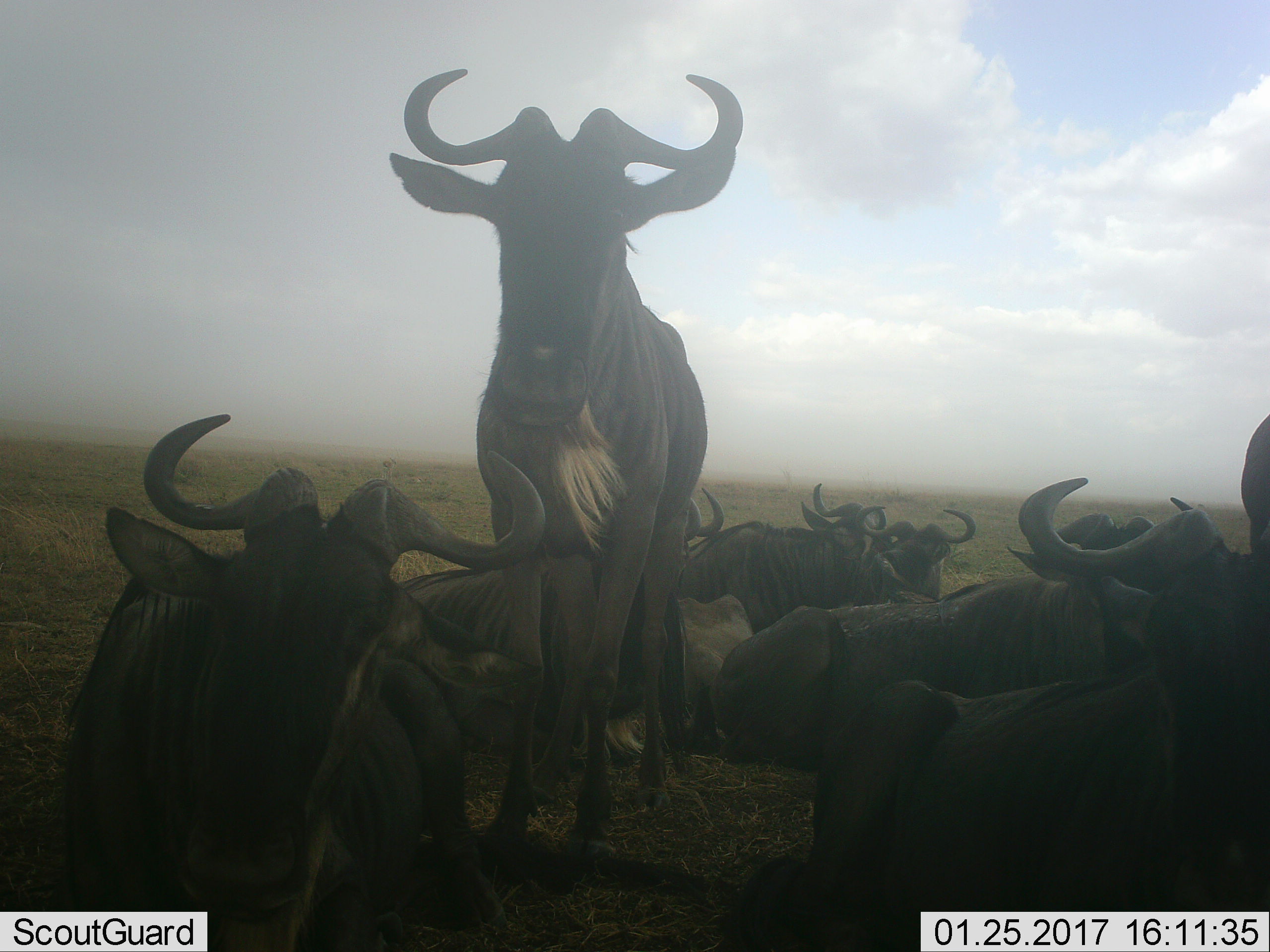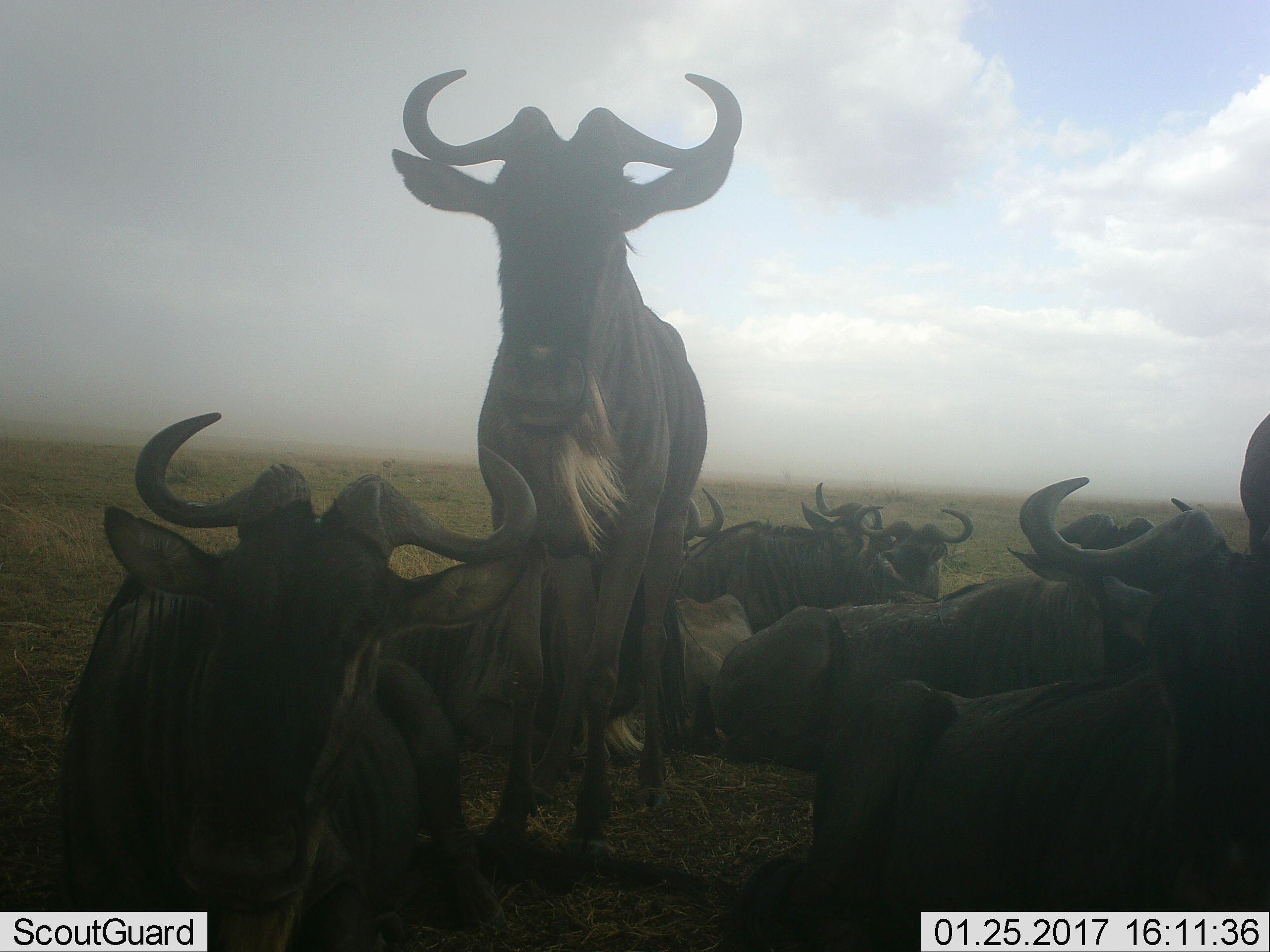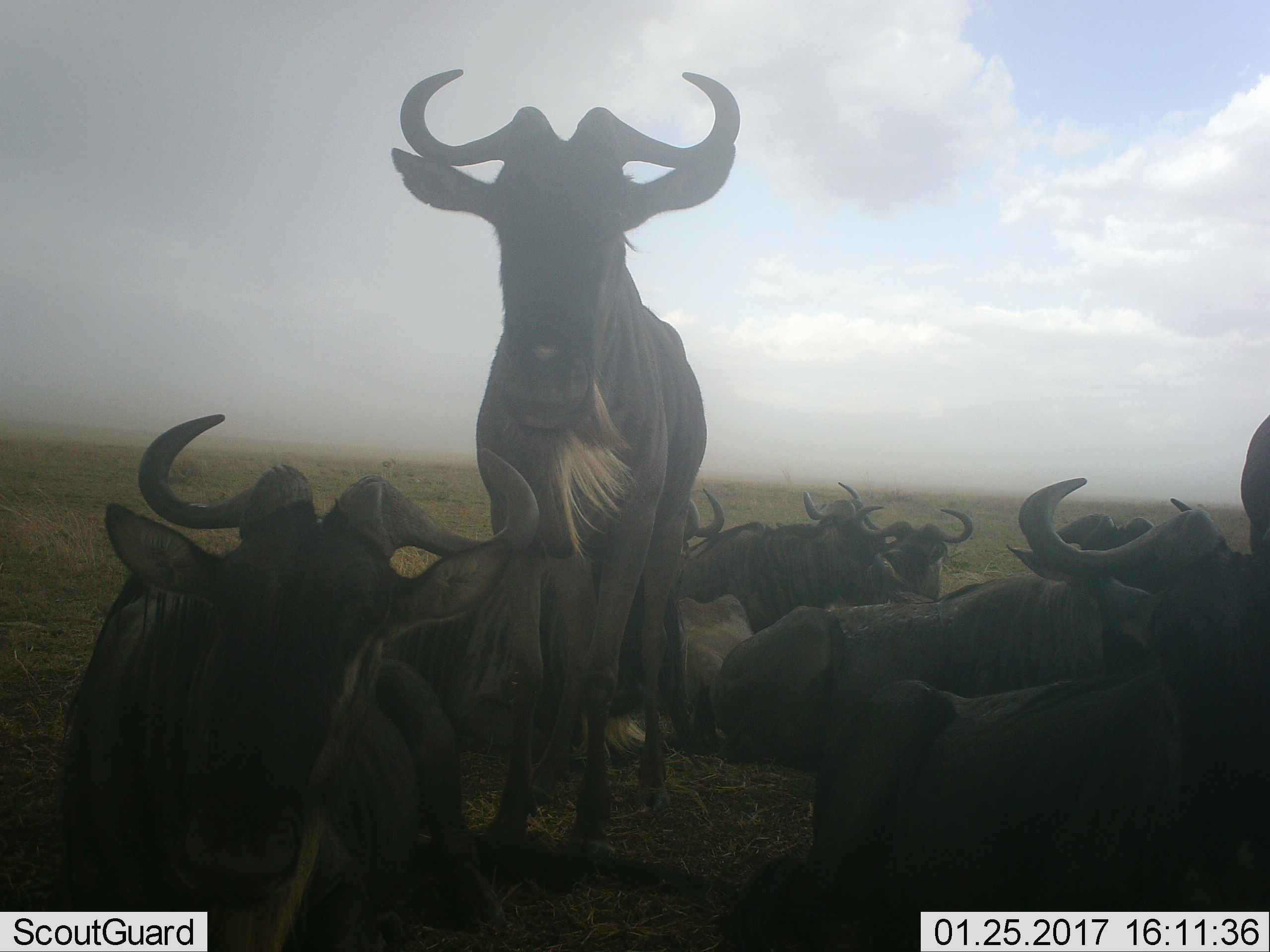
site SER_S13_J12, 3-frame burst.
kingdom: Animalia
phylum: Chordata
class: Mammalia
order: Artiodactyla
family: Bovidae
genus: Connochaetes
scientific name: Connochaetes taurinus taurinus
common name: blue wildebeest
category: wildebeestblue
Wildebeestblue (blue wildebeest) (Connochaetes taurinus taurinus), count 10. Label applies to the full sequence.